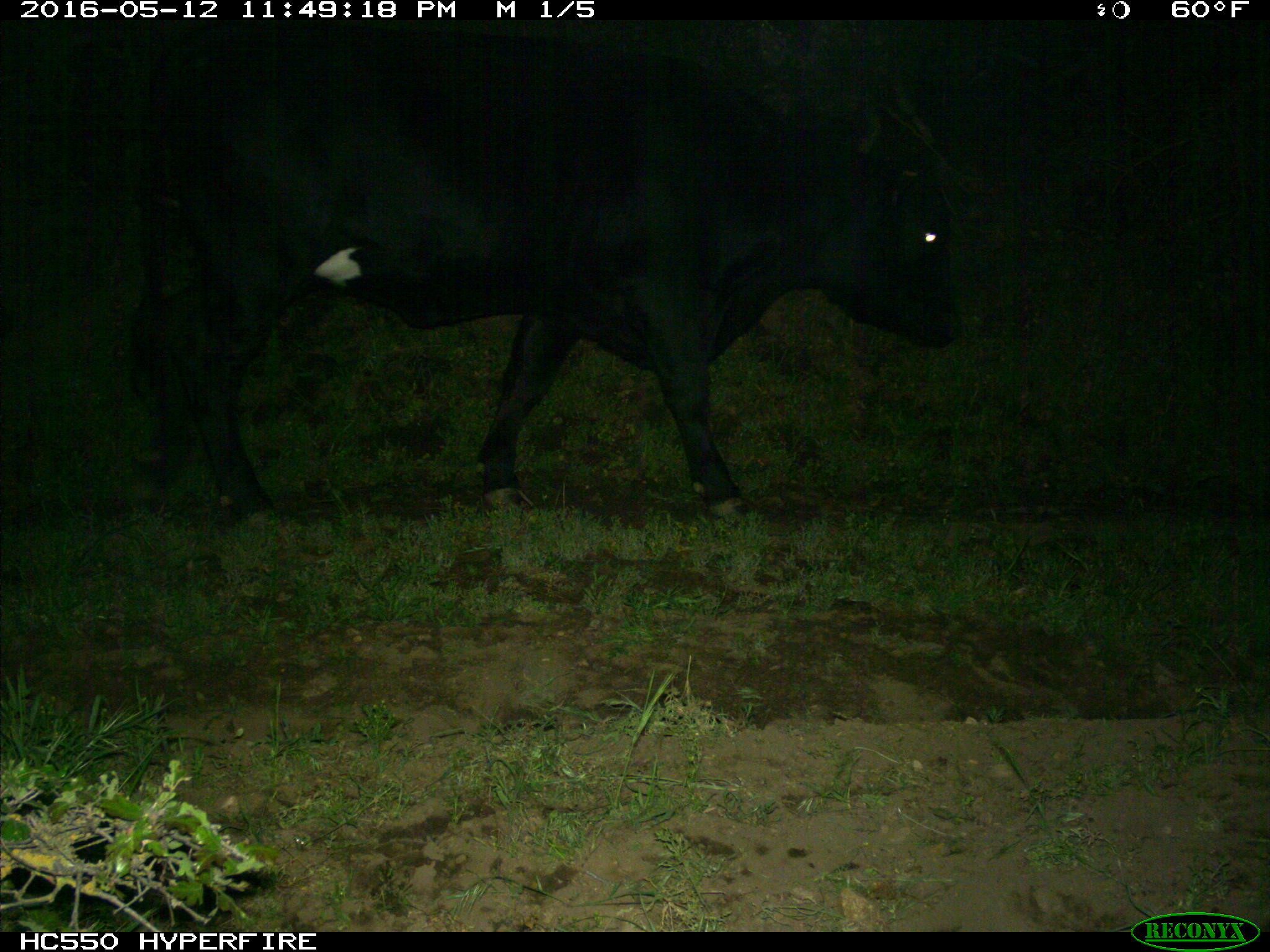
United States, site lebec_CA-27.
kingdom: Animalia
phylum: Chordata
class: Mammalia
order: Artiodactyla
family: Bovidae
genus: Bos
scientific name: Bos taurus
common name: domestic cow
Bos taurus (domestic cow).